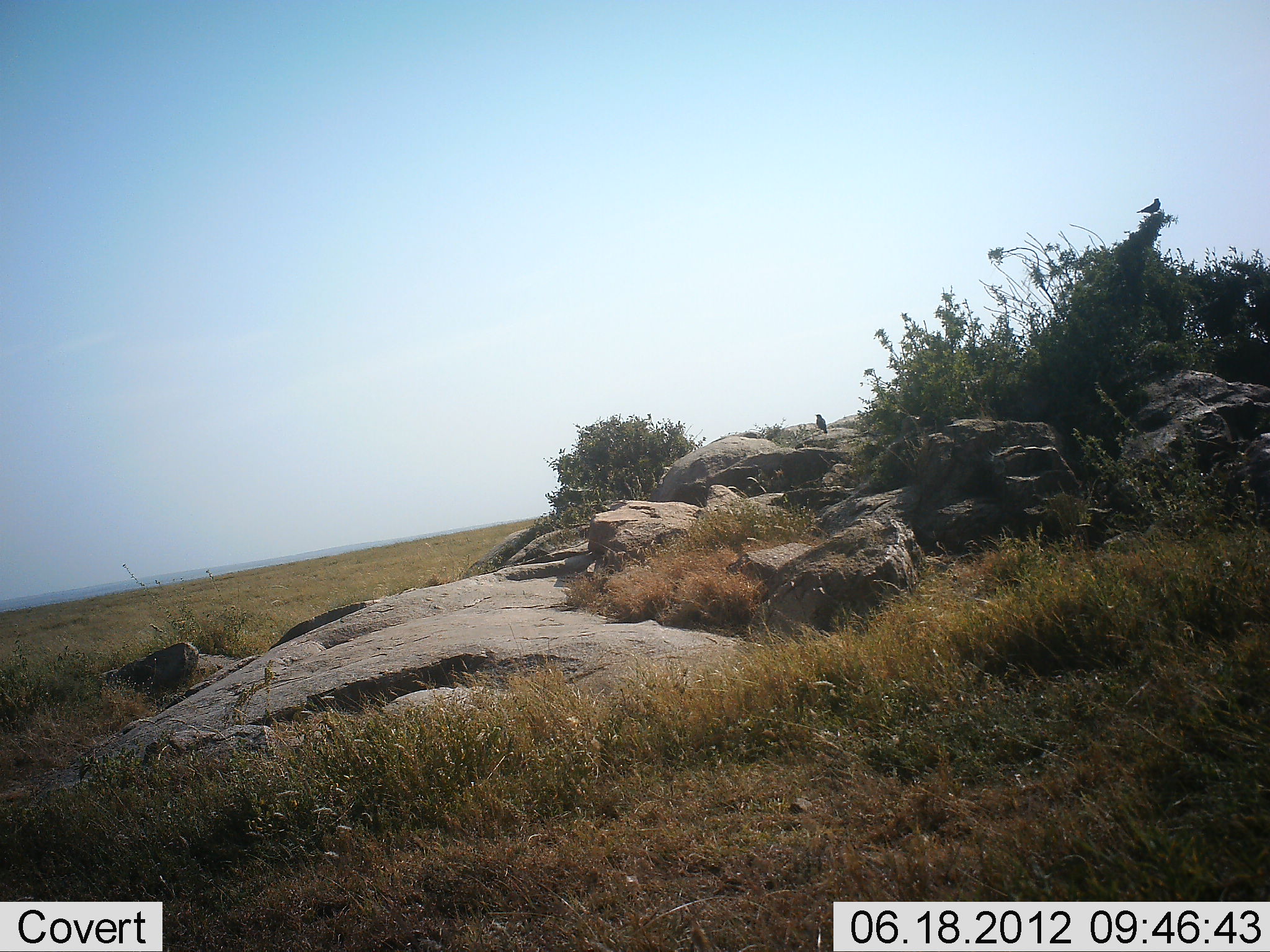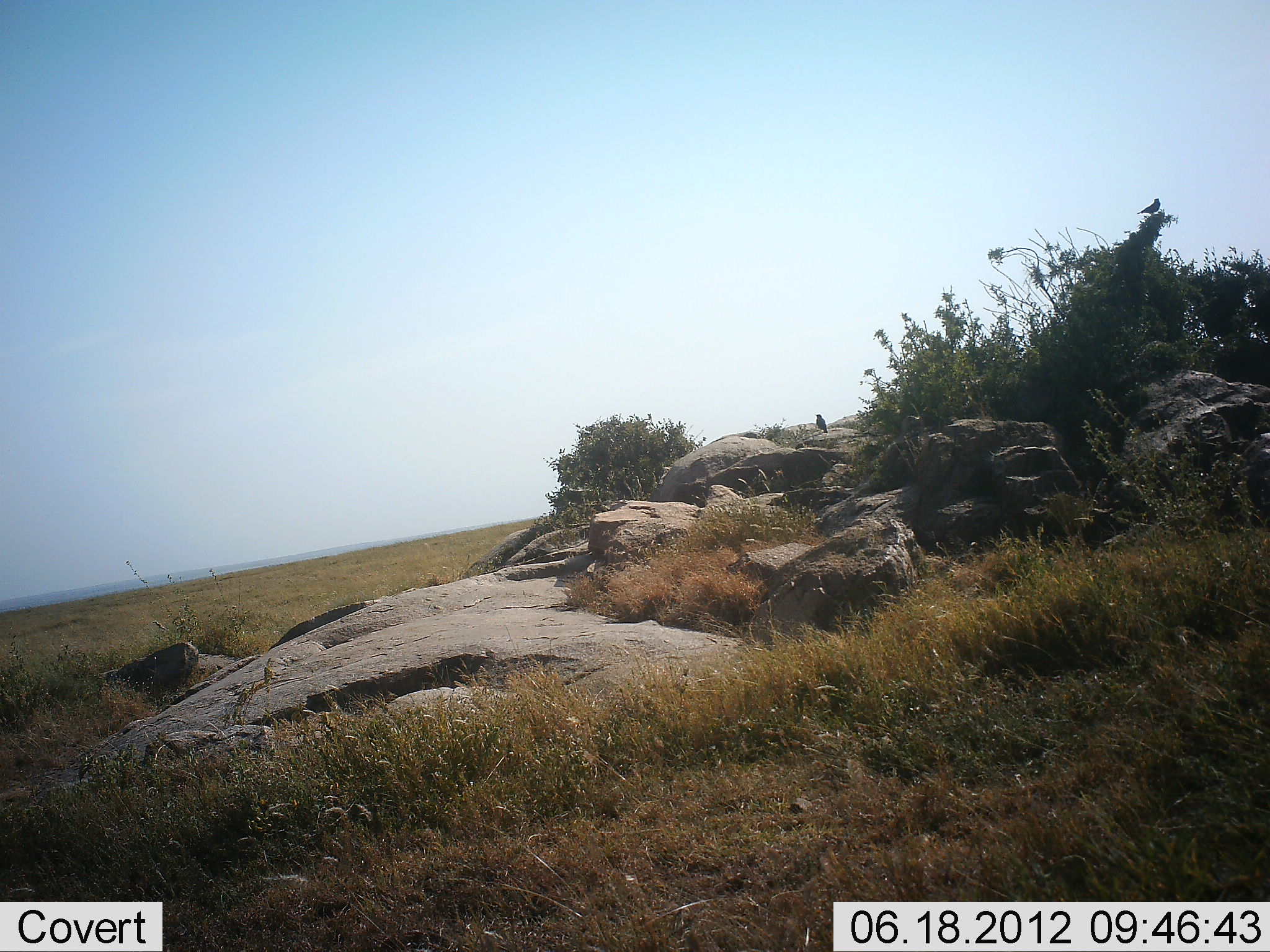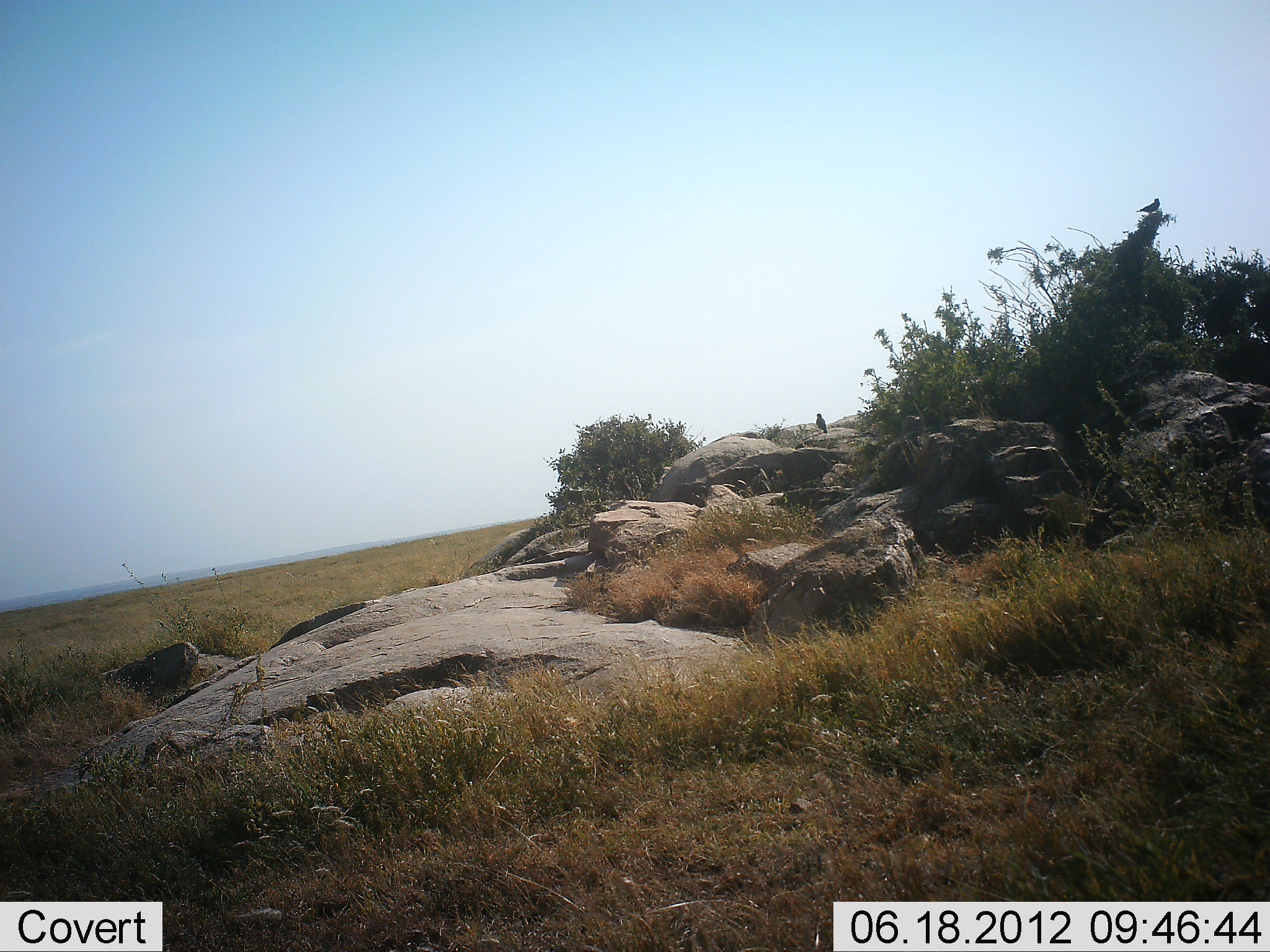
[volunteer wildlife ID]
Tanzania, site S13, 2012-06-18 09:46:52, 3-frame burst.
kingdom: Animalia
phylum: Chordata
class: Aves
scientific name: Aves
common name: bird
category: otherbird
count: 2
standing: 80%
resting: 20%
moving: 0%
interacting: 0%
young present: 0%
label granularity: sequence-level